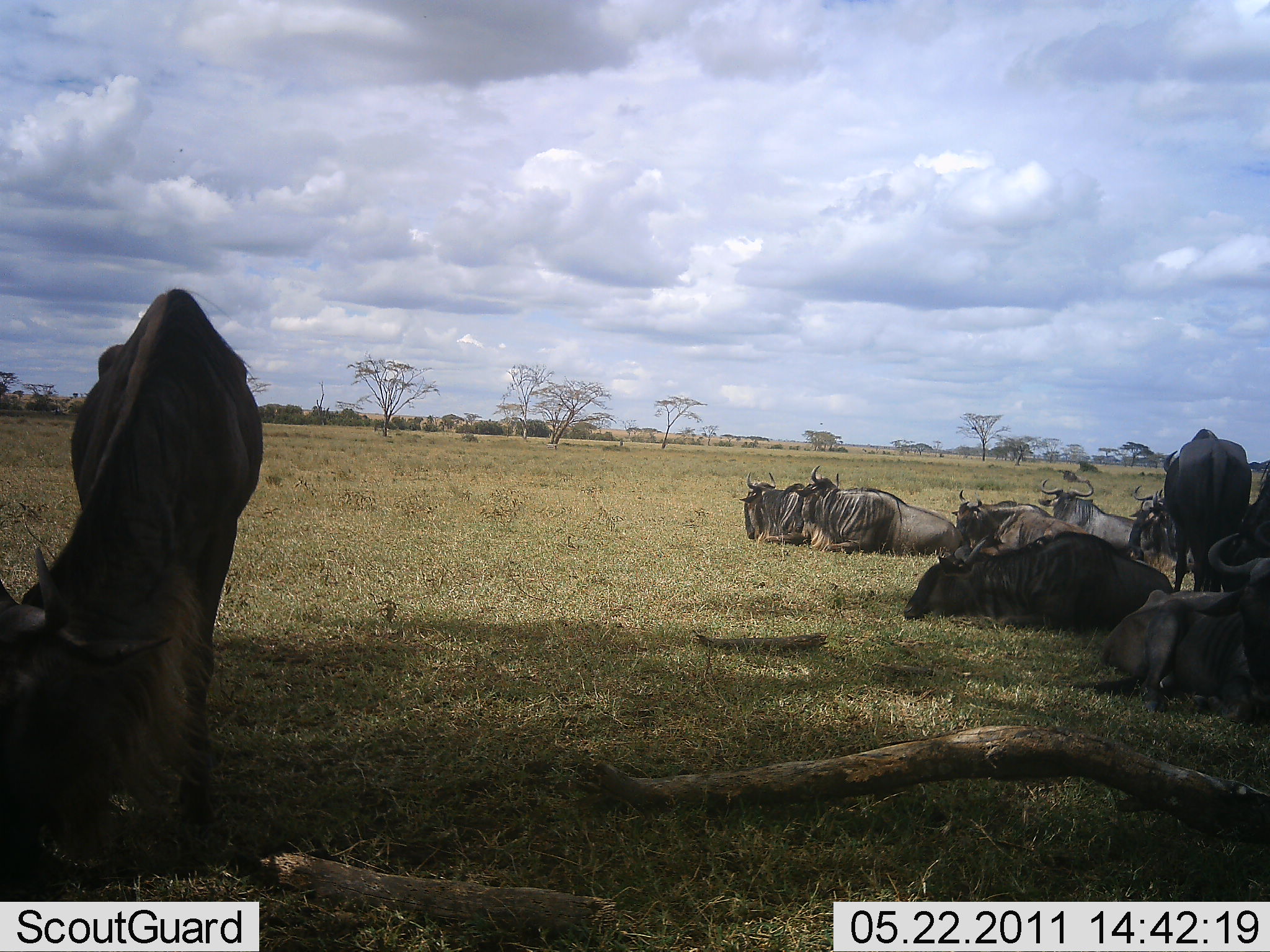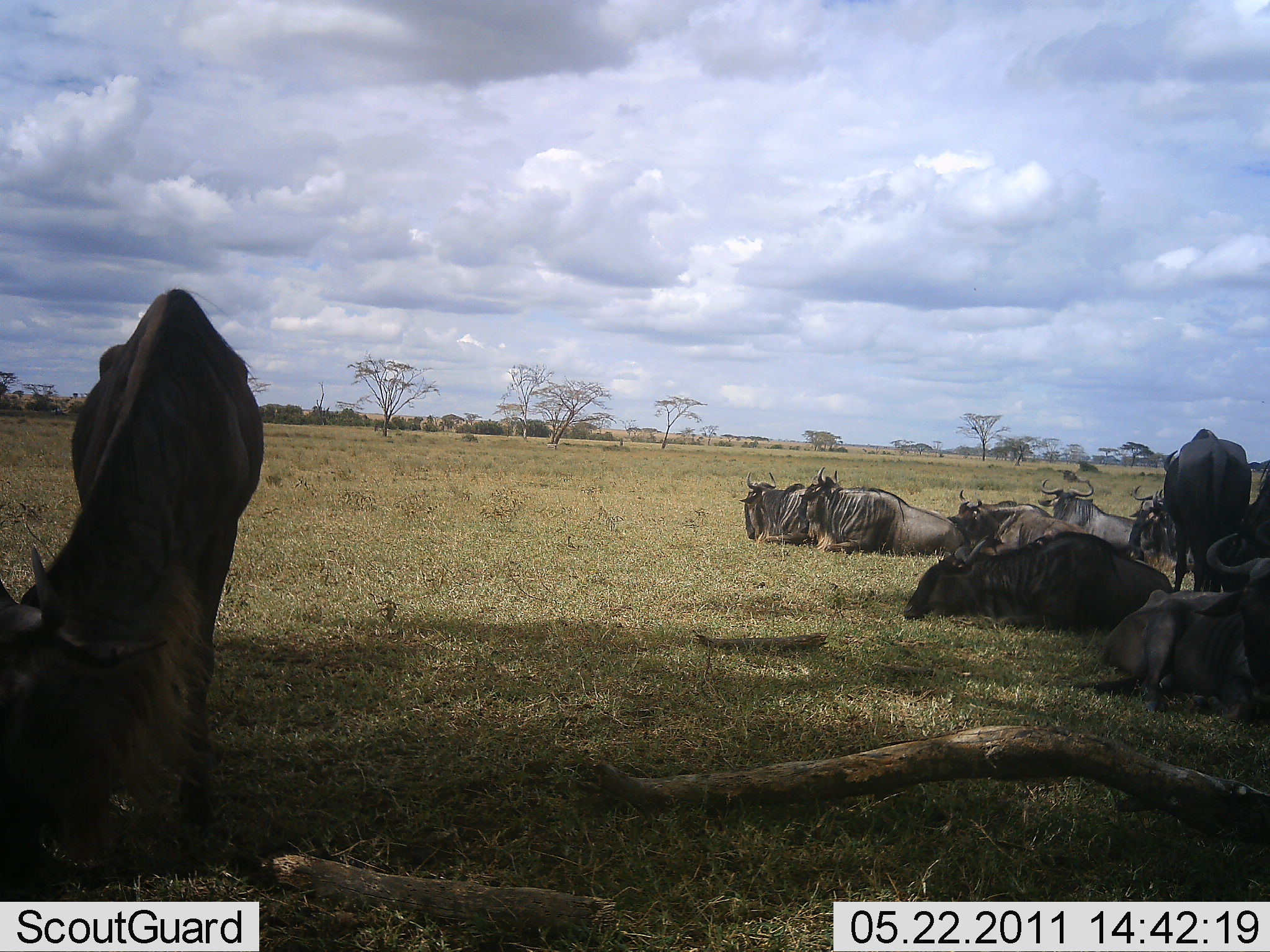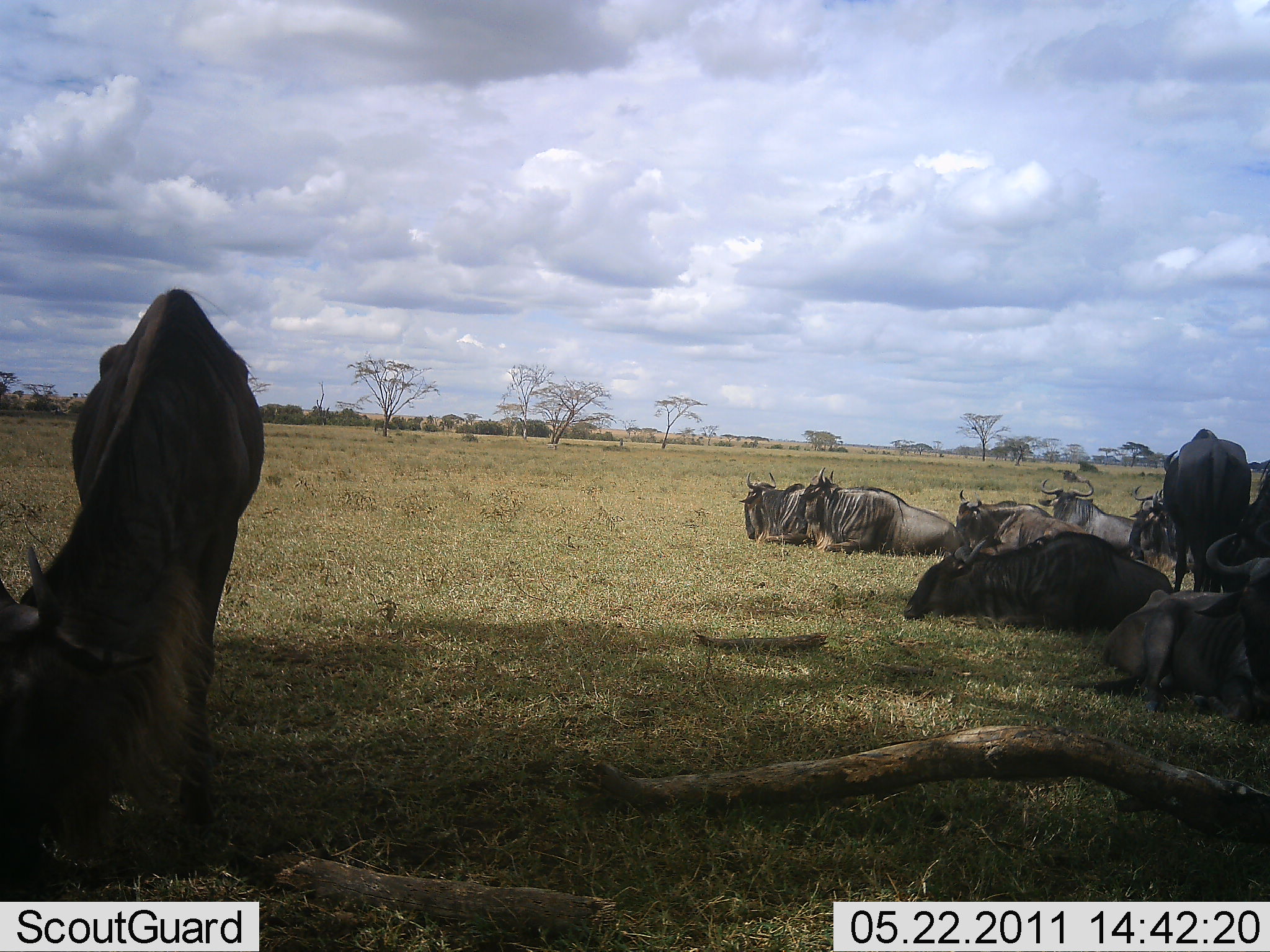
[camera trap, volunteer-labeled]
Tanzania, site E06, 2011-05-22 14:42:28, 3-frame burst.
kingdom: Animalia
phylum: Chordata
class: Mammalia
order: Artiodactyla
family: Bovidae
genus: Connochaetes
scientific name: Connochaetes taurinus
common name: blue wildebeest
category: wildebeest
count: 10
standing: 50%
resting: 100%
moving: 0%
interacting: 10%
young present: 0%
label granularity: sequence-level